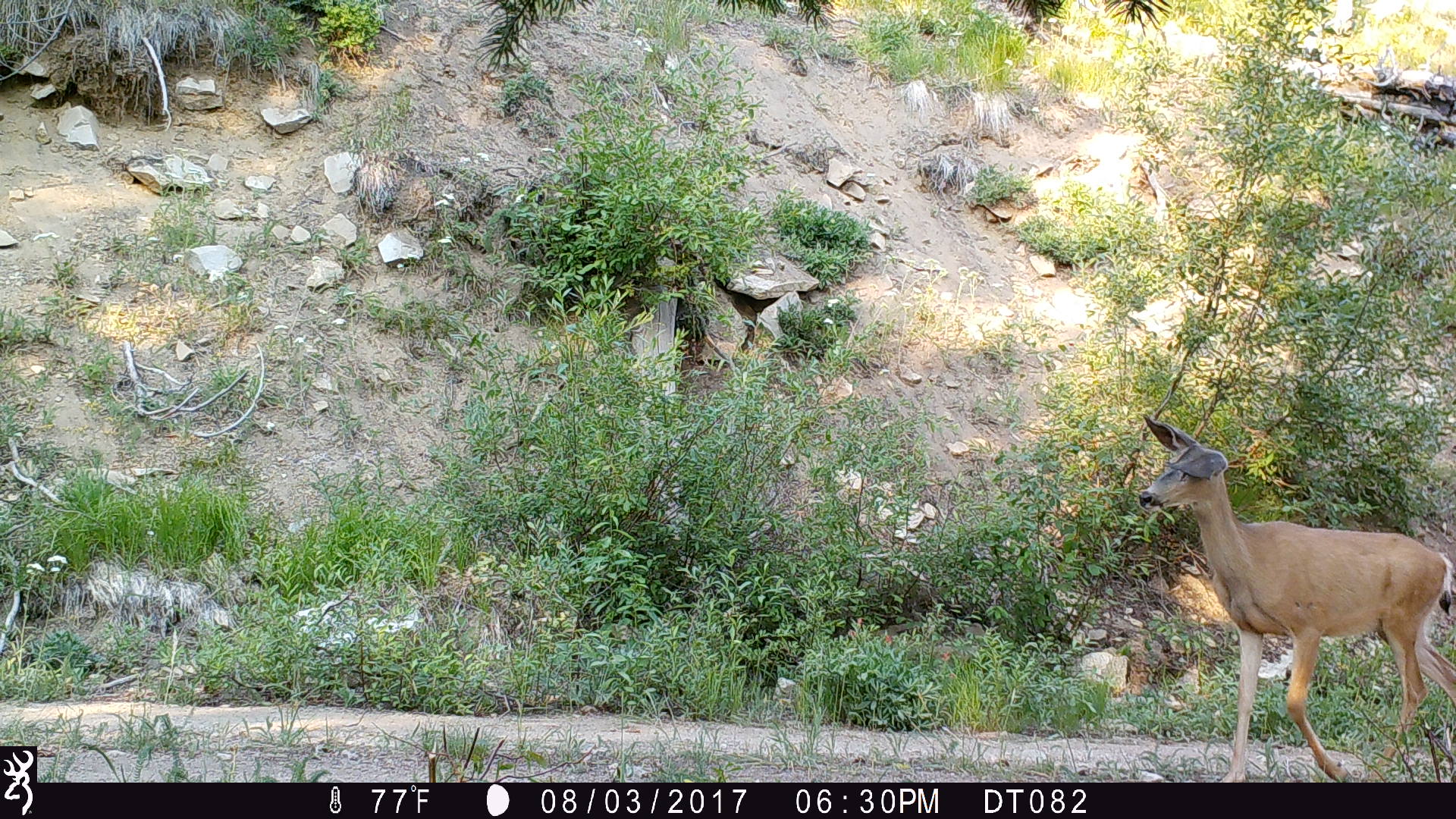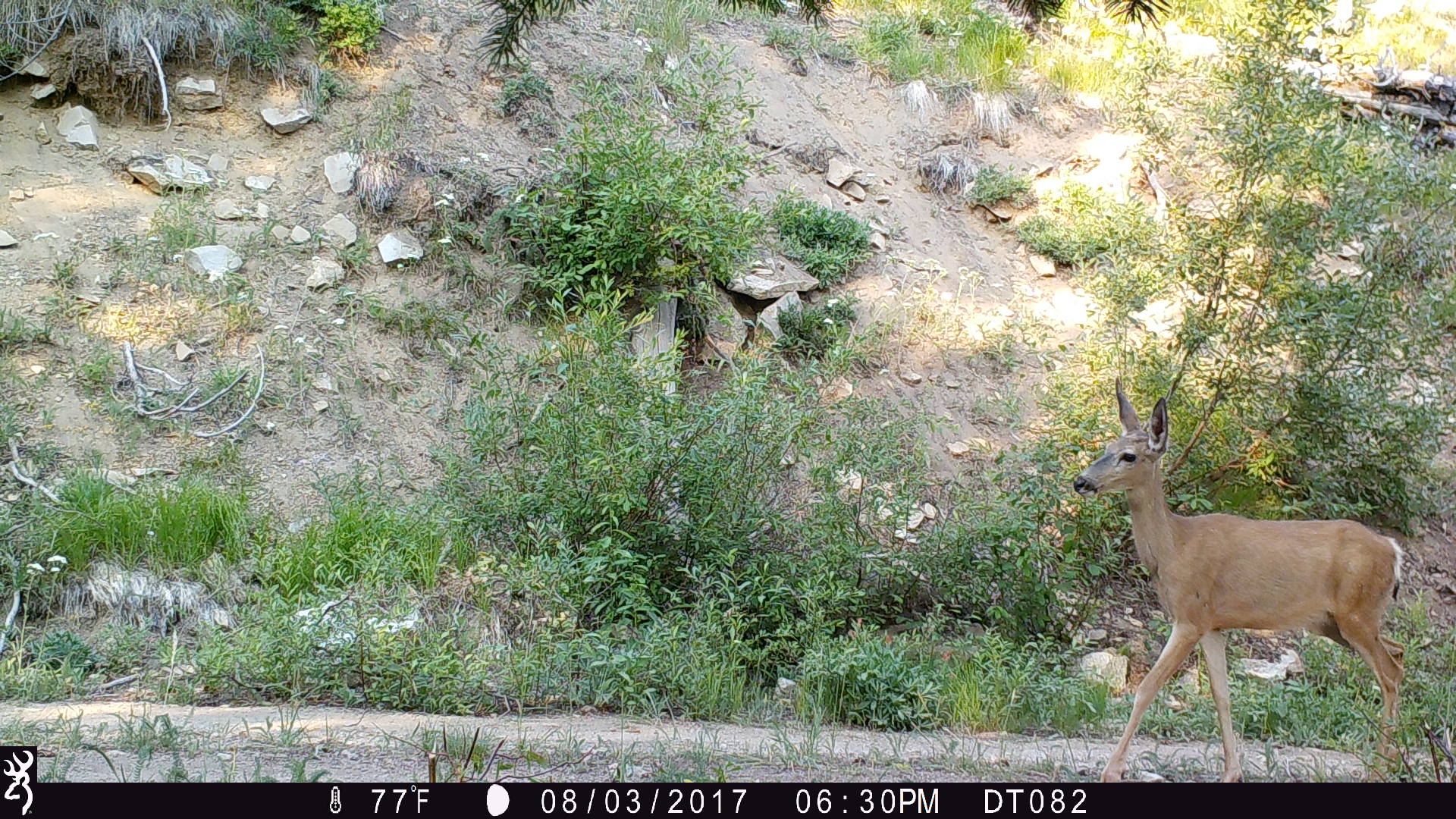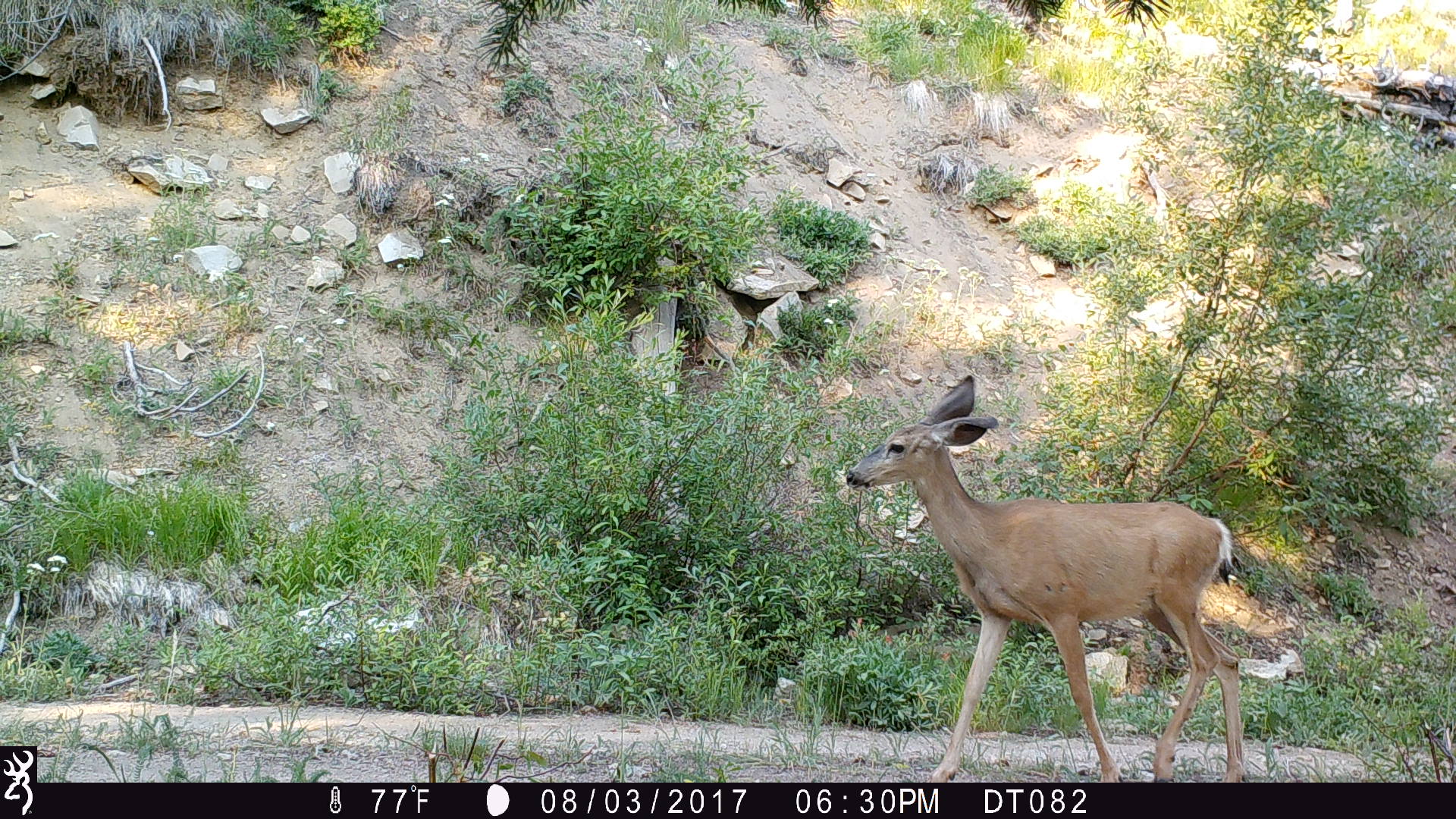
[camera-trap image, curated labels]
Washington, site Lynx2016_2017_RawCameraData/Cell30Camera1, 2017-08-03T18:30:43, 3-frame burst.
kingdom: Animalia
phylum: Chordata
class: Mammalia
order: Artiodactyla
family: Cervidae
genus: Odocoileus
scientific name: Odocoileus hemionus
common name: mule deer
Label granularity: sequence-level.